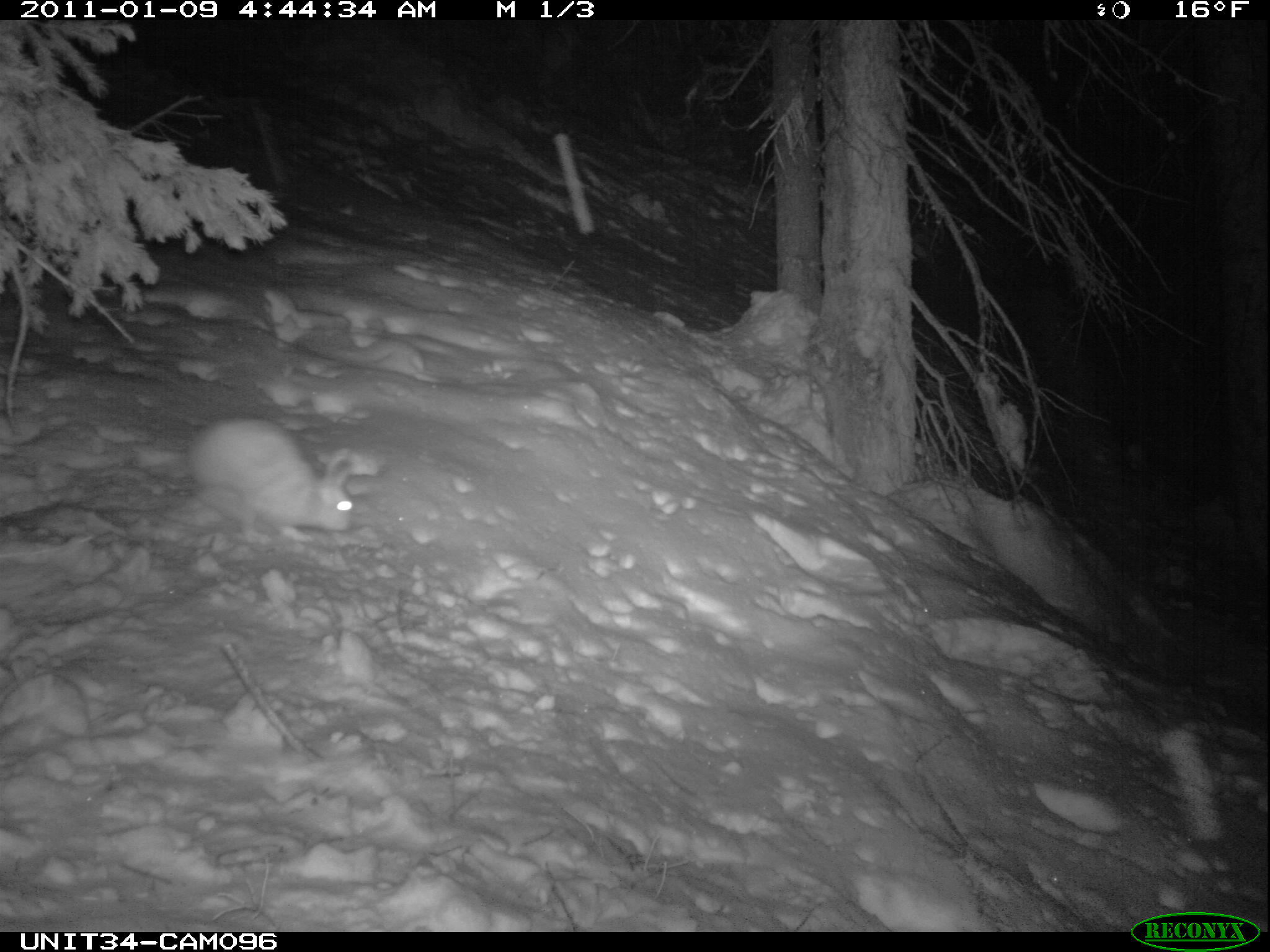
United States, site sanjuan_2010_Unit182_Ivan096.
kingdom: Animalia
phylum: Chordata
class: Mammalia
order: Lagomorpha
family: Leporidae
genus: Lepus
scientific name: Lepus americanus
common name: snowshoe hare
Lepus americanus (snowshoe hare).